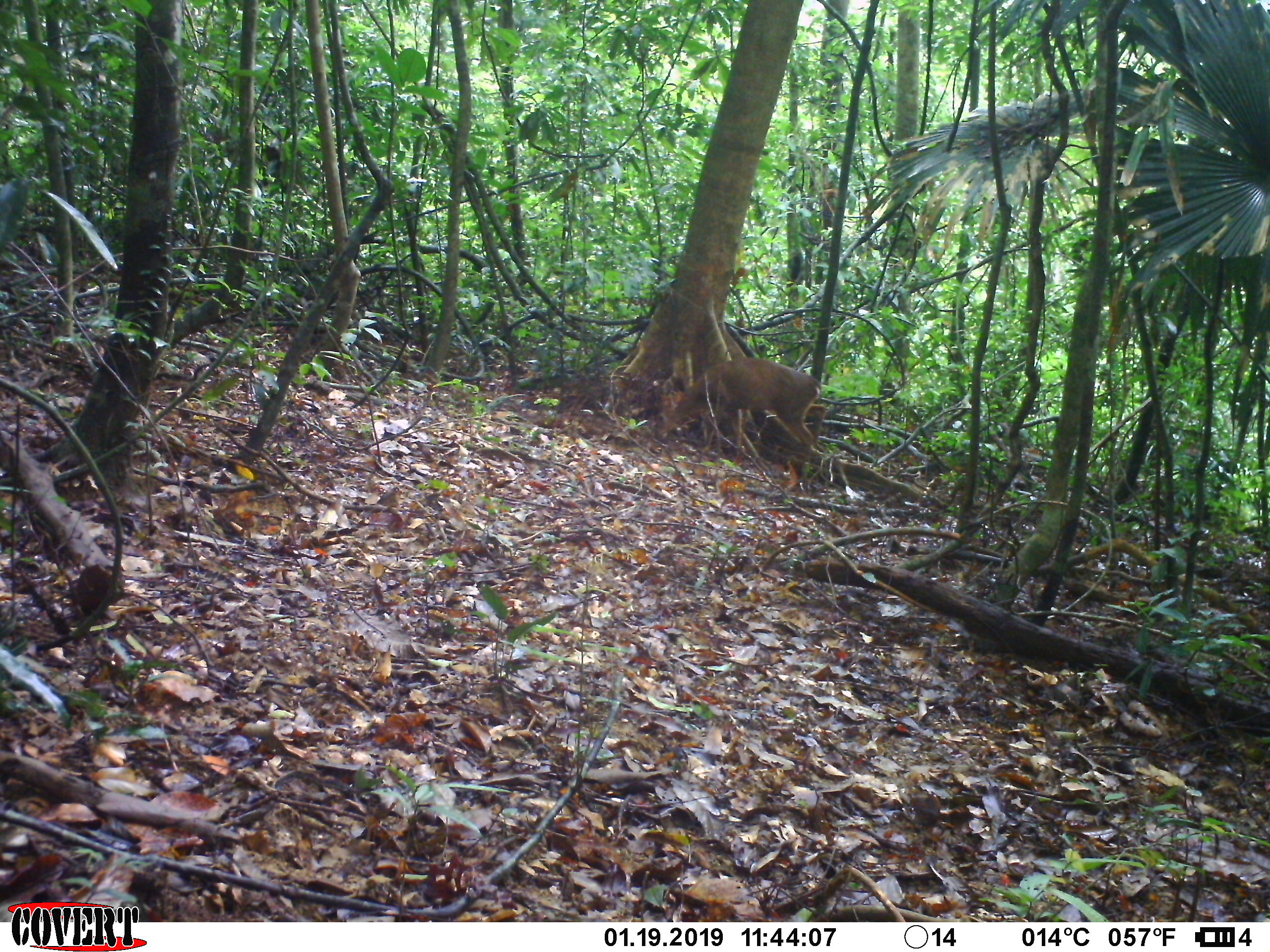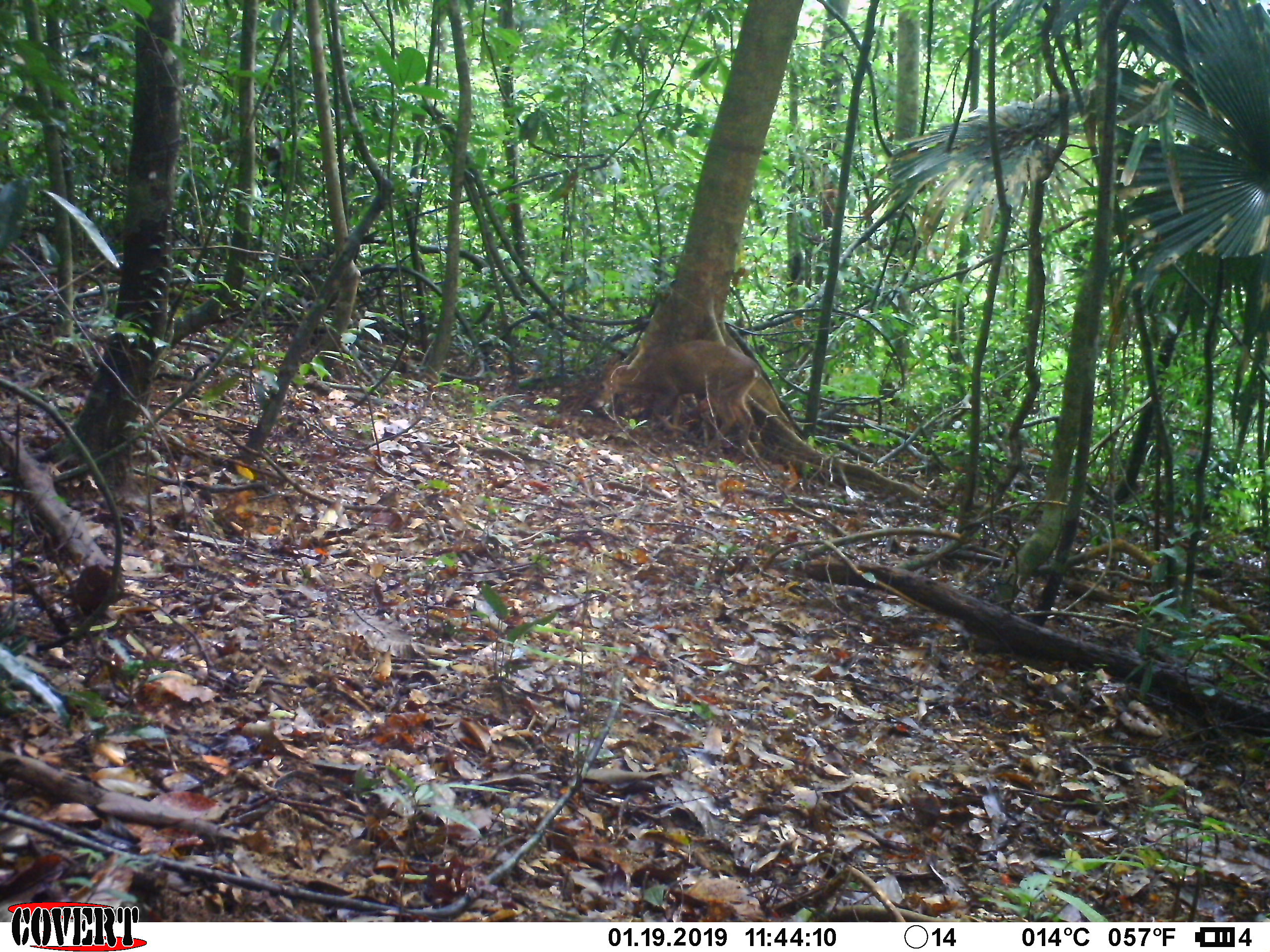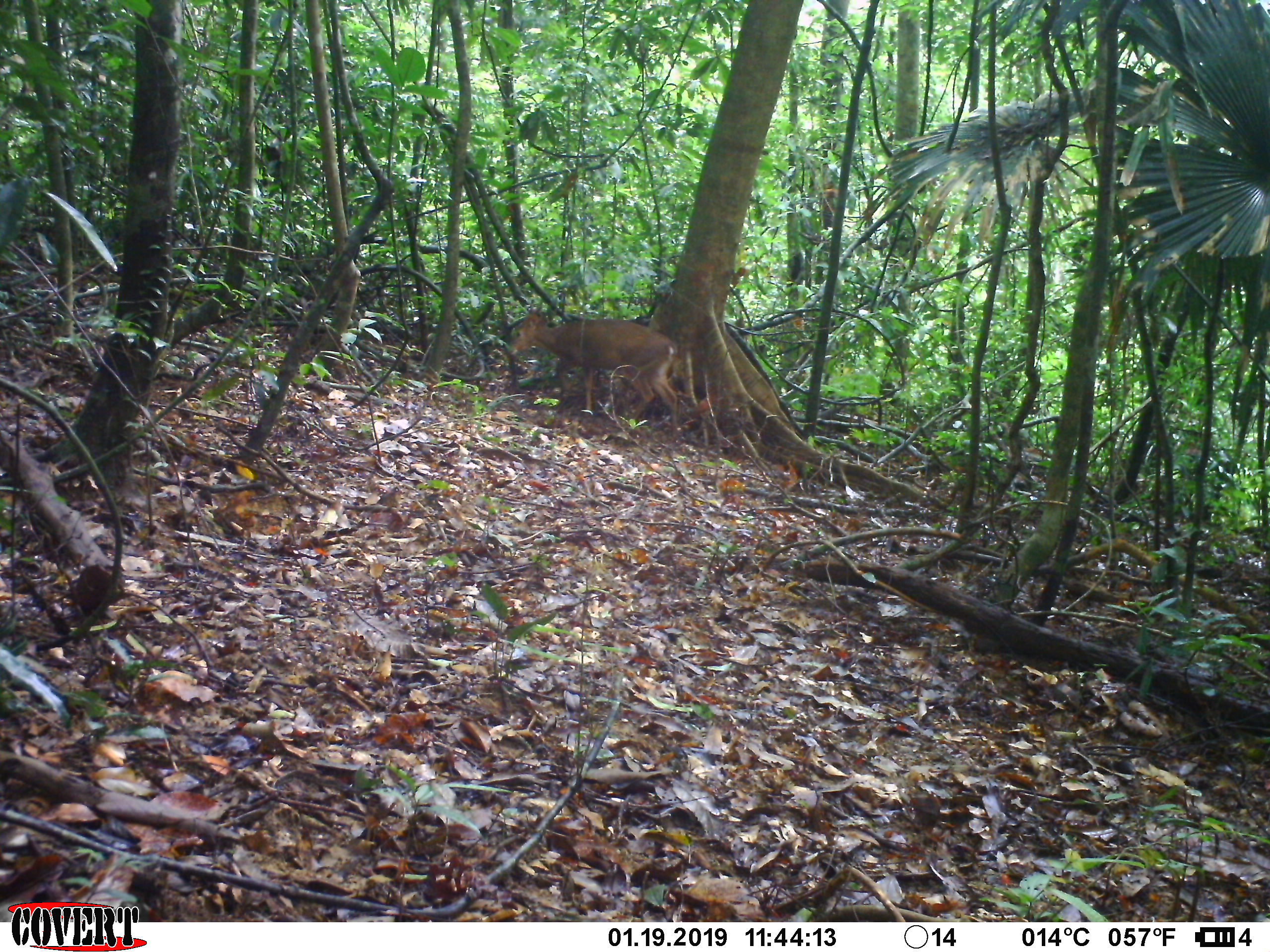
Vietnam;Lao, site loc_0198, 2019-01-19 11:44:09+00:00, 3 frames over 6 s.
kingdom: Animalia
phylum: Chordata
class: Mammalia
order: Artiodactyla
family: Cervidae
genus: Muntiacus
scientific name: Muntiacus vuquangensis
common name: large-antlered muntjac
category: large antlered muntjac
Large antlered muntjac (large-antlered muntjac) (Muntiacus vuquangensis). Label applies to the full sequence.